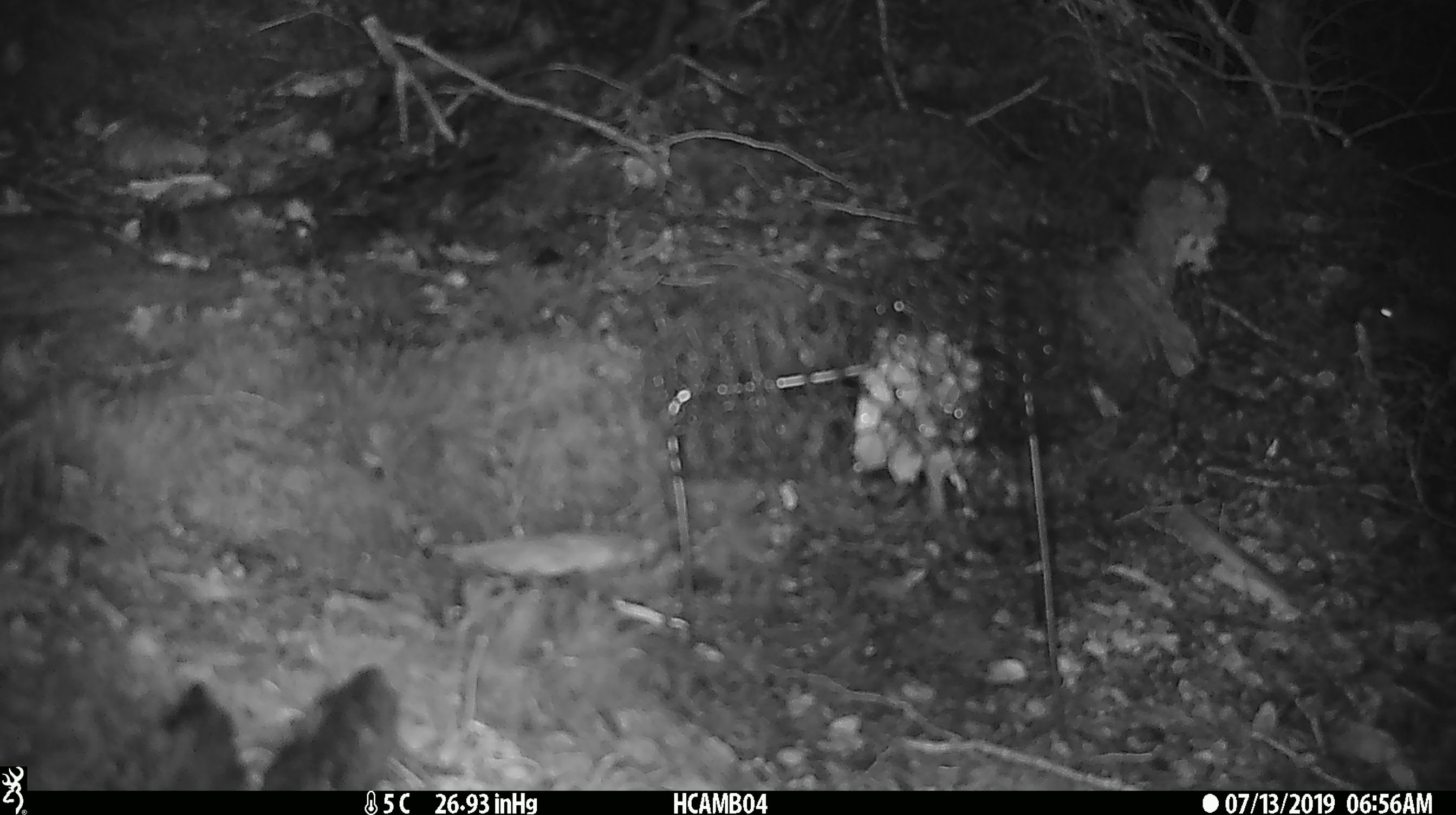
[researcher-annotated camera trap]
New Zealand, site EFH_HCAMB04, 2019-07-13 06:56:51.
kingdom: Animalia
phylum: Chordata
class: Mammalia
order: Rodentia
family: Muridae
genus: Mus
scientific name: Mus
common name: mouse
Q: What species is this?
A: Mouse (Mus).